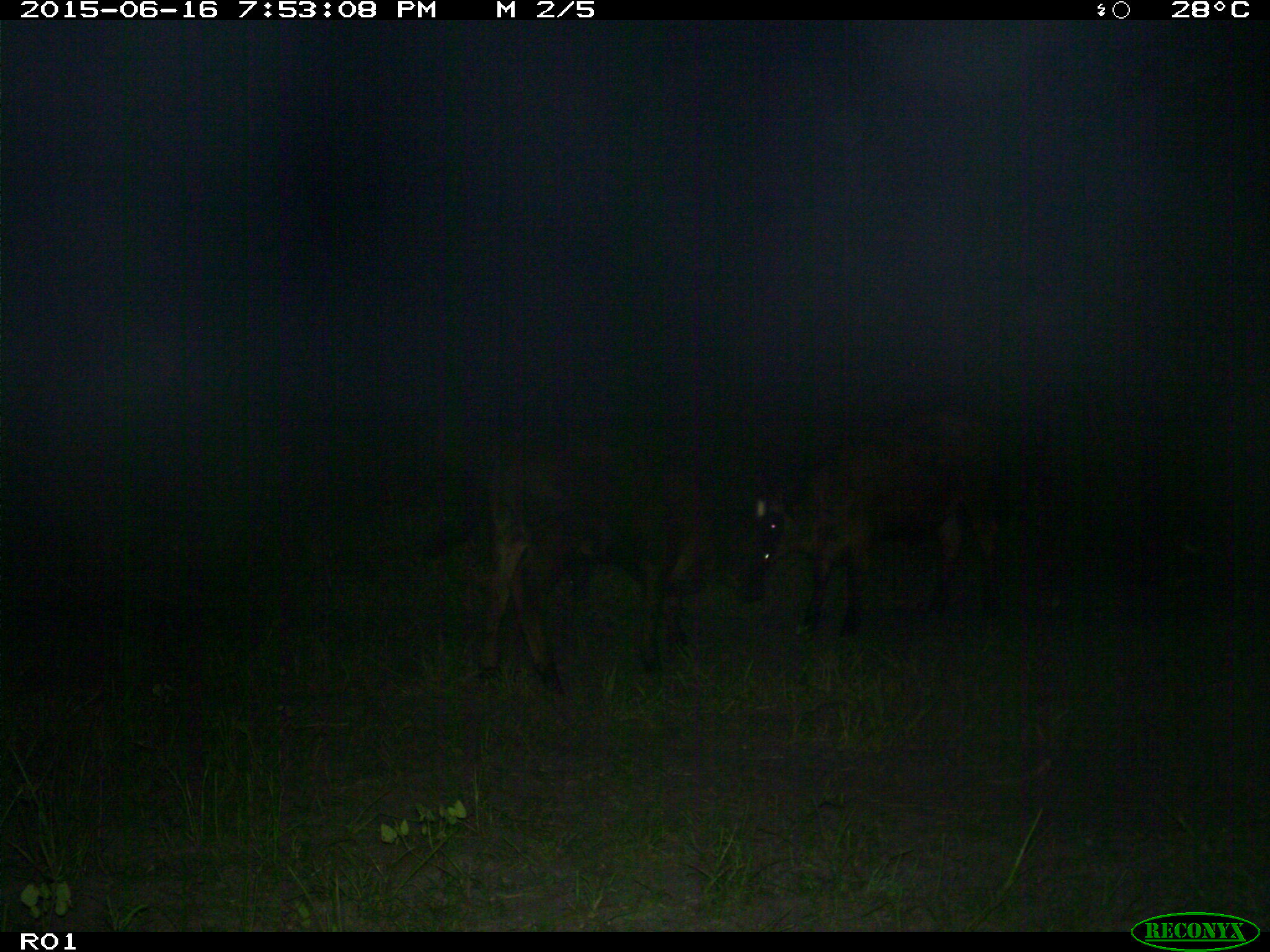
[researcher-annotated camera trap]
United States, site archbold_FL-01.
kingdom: Animalia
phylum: Chordata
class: Mammalia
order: Artiodactyla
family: Bovidae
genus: Bos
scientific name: Bos taurus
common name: domestic cow